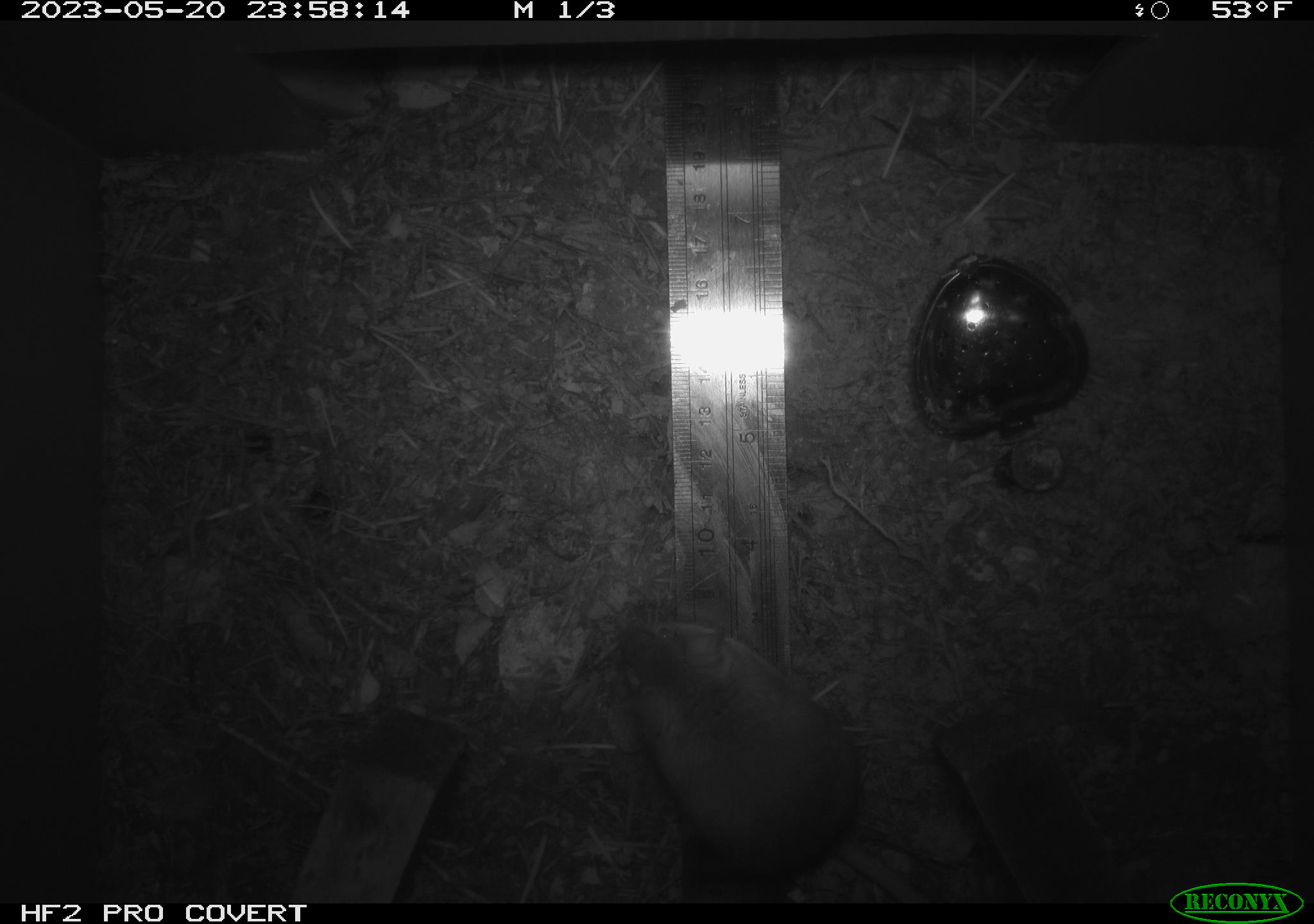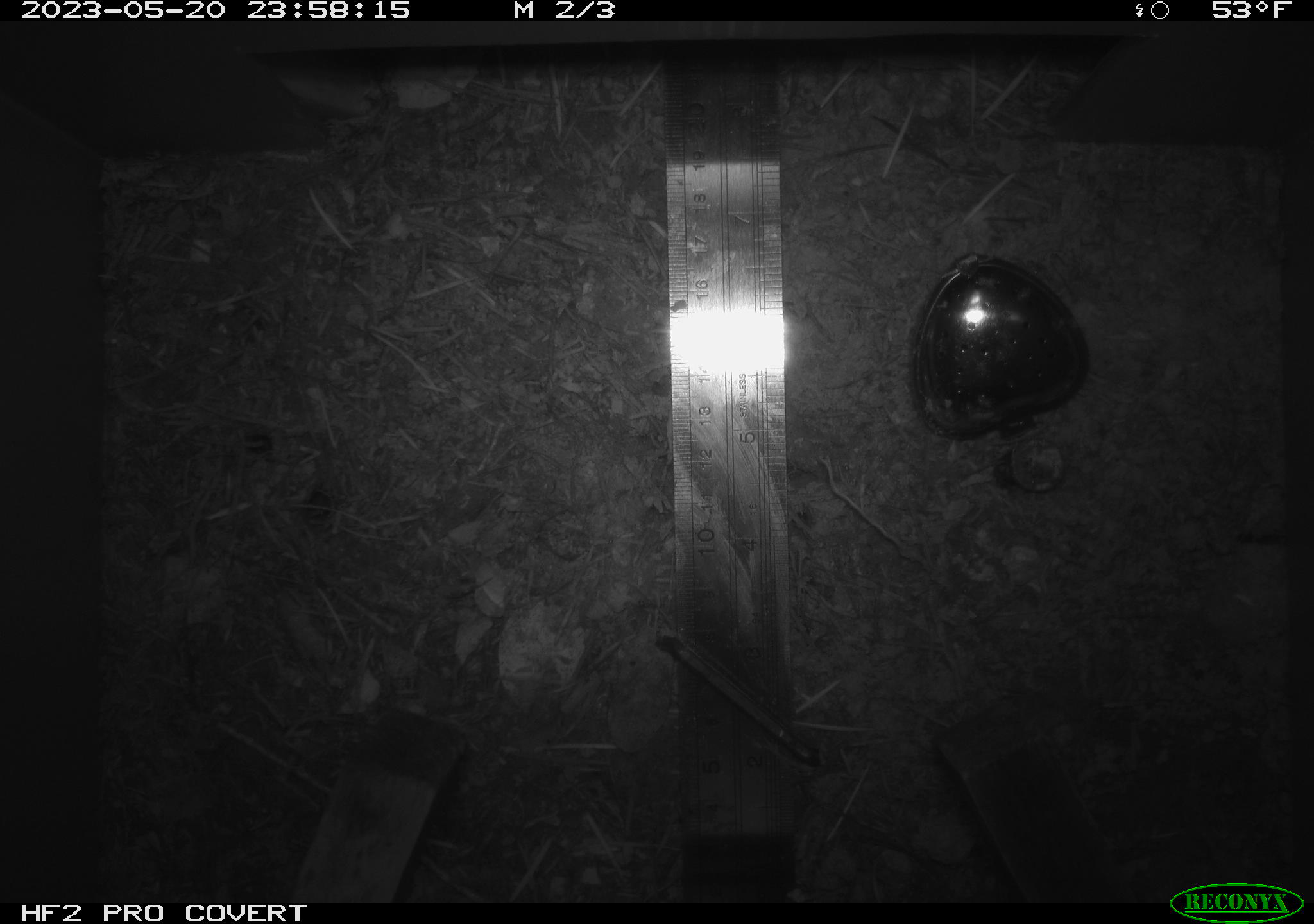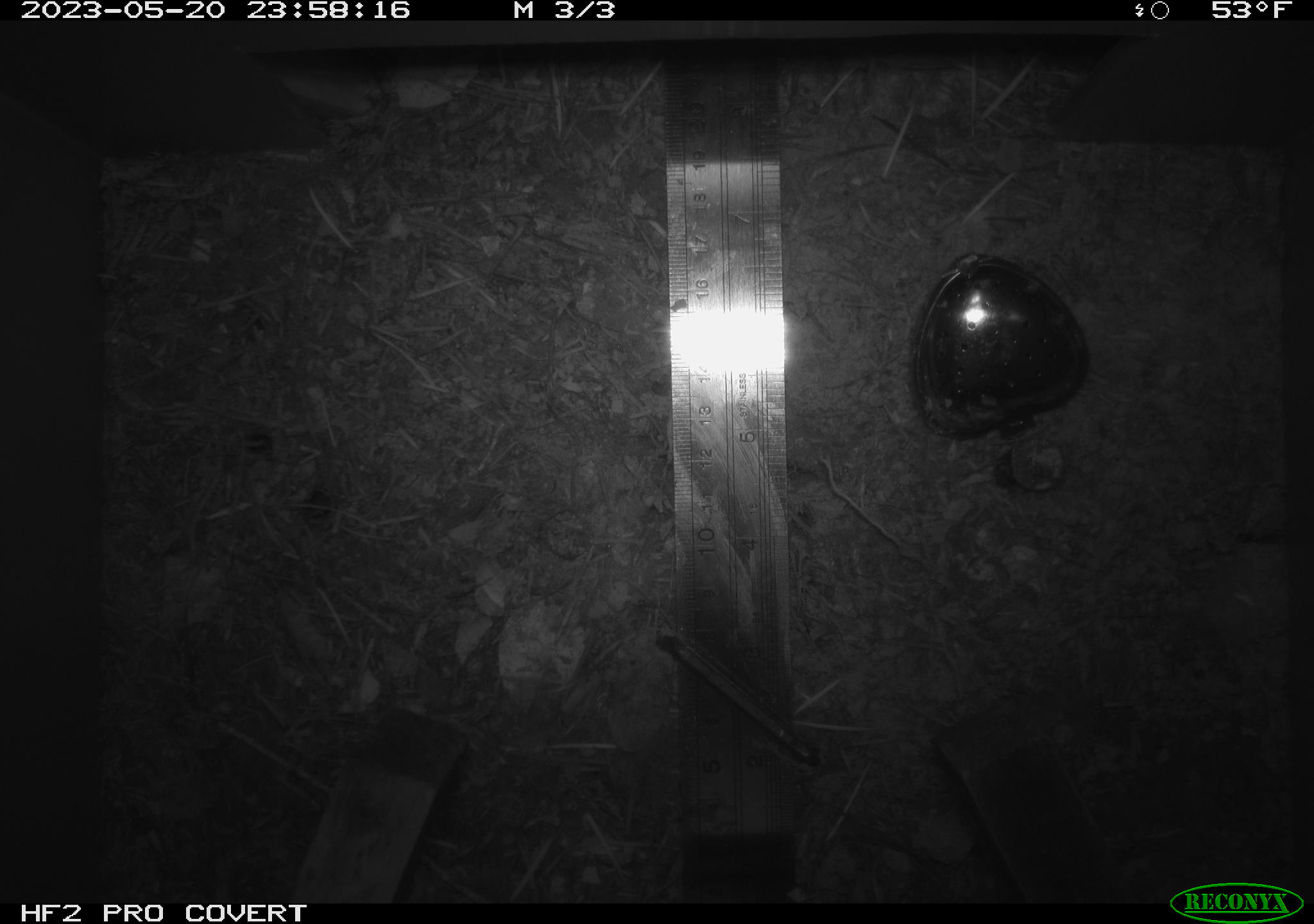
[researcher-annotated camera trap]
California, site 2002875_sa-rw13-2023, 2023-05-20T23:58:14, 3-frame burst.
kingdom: Animalia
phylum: Chordata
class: Mammalia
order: Rodentia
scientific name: Rodentia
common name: mouse species